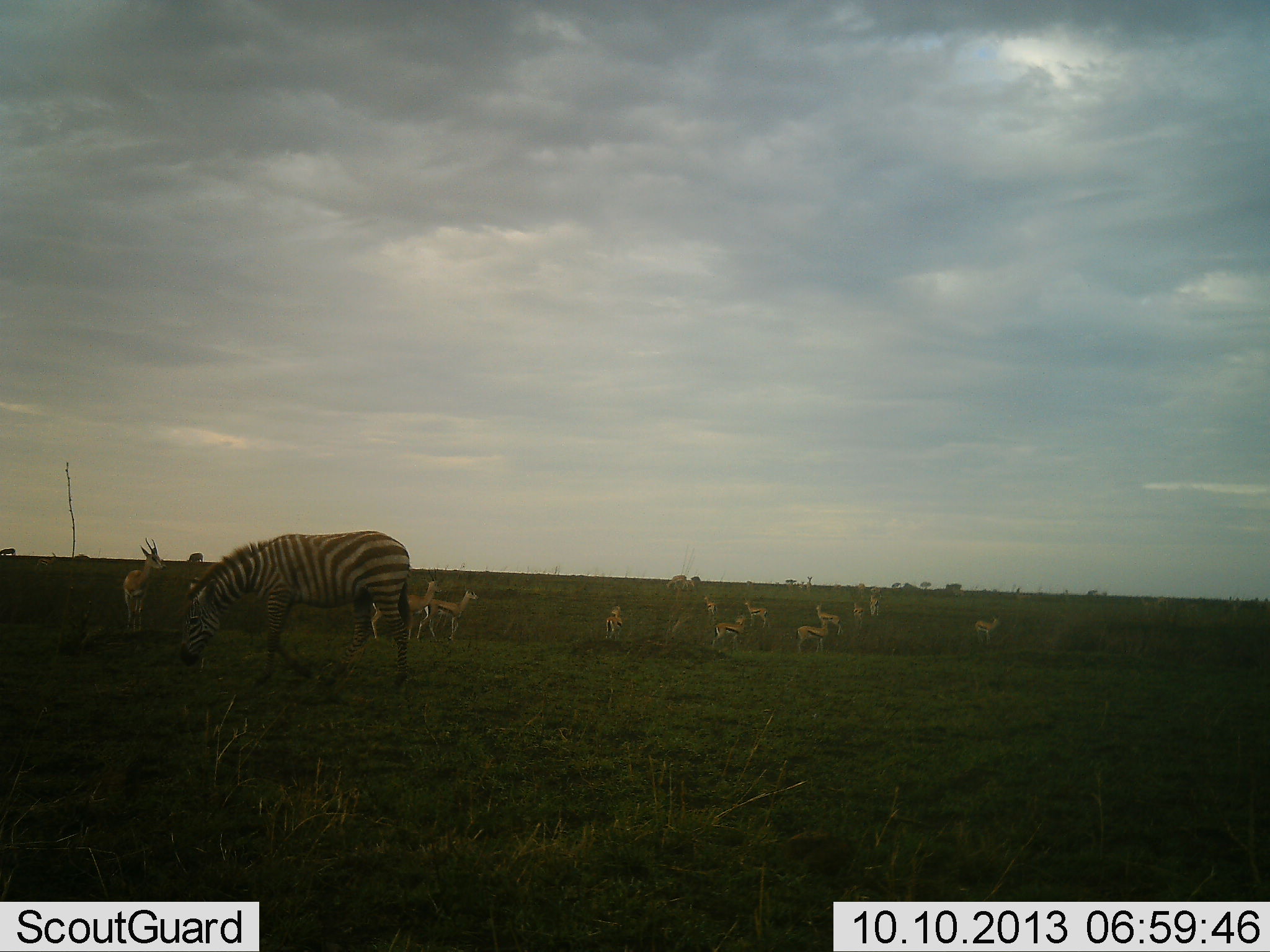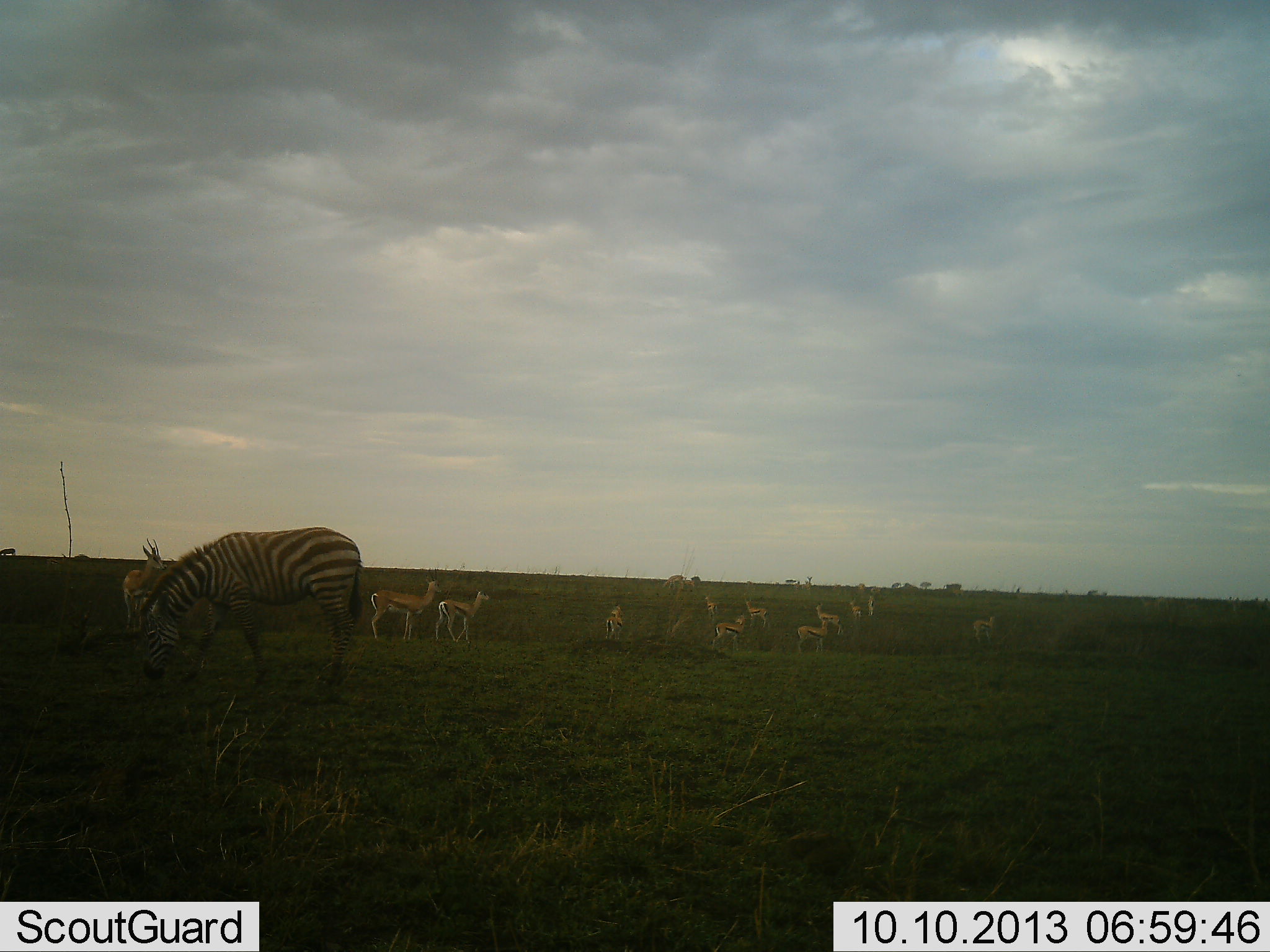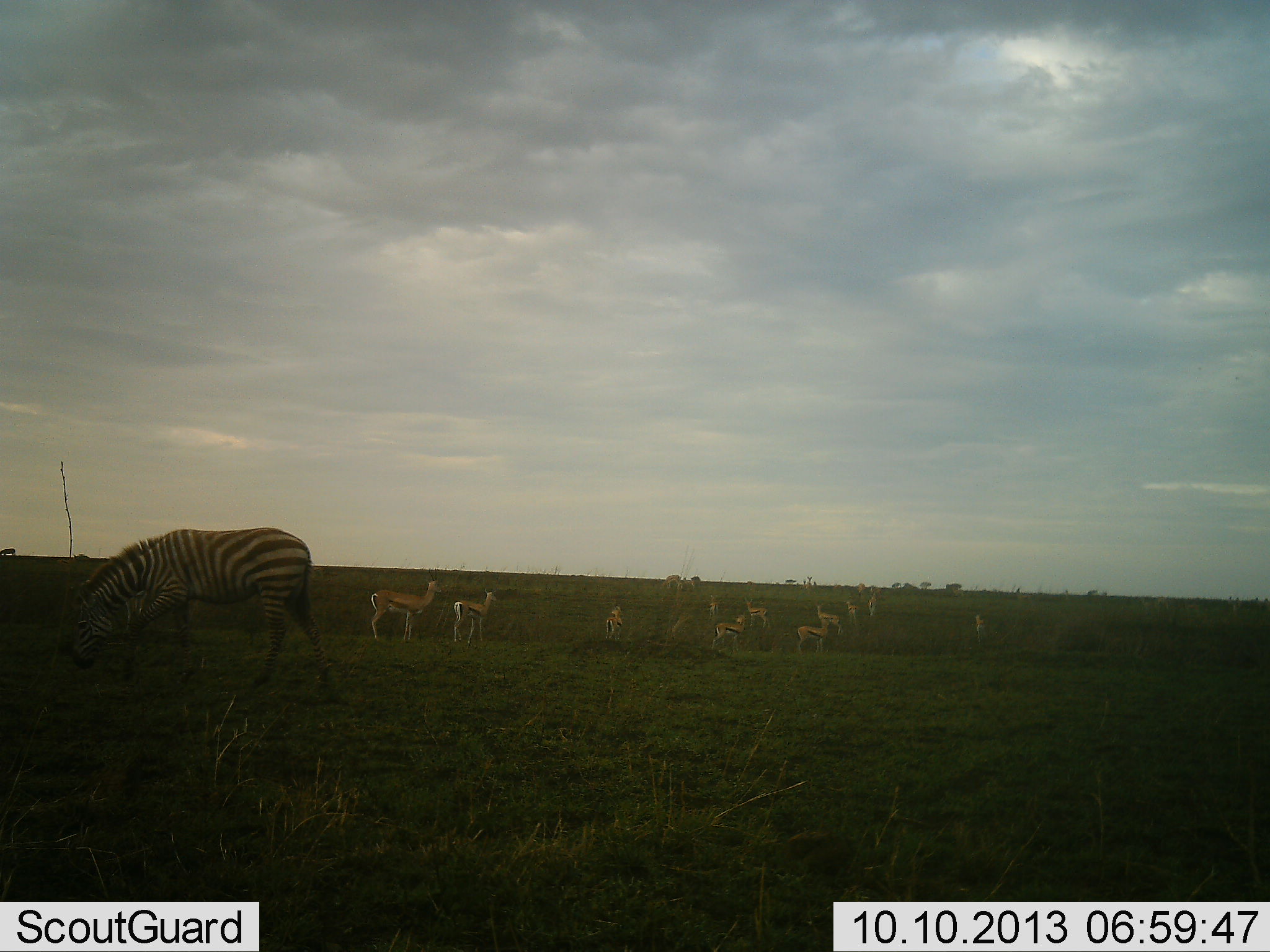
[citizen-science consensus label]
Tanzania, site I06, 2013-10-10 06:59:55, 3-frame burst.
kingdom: Animalia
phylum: Chordata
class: Mammalia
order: Artiodactyla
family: Bovidae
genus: Eudorcas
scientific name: Eudorcas thomsonii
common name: thomson's gazelle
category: gazellethomsons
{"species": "gazellethomsons (thomson's gazelle) (Eudorcas thomsonii)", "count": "11-50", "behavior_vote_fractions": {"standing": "95%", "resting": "0%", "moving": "50%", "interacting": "5%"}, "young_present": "10%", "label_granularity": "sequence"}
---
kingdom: Animalia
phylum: Chordata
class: Mammalia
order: Perissodactyla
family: Equidae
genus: Equus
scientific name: Equus quagga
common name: plains zebra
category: zebra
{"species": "zebra (plains zebra) (Equus quagga)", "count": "1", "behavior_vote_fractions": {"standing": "27%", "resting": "0%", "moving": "31%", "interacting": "0%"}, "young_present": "0%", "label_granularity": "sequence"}